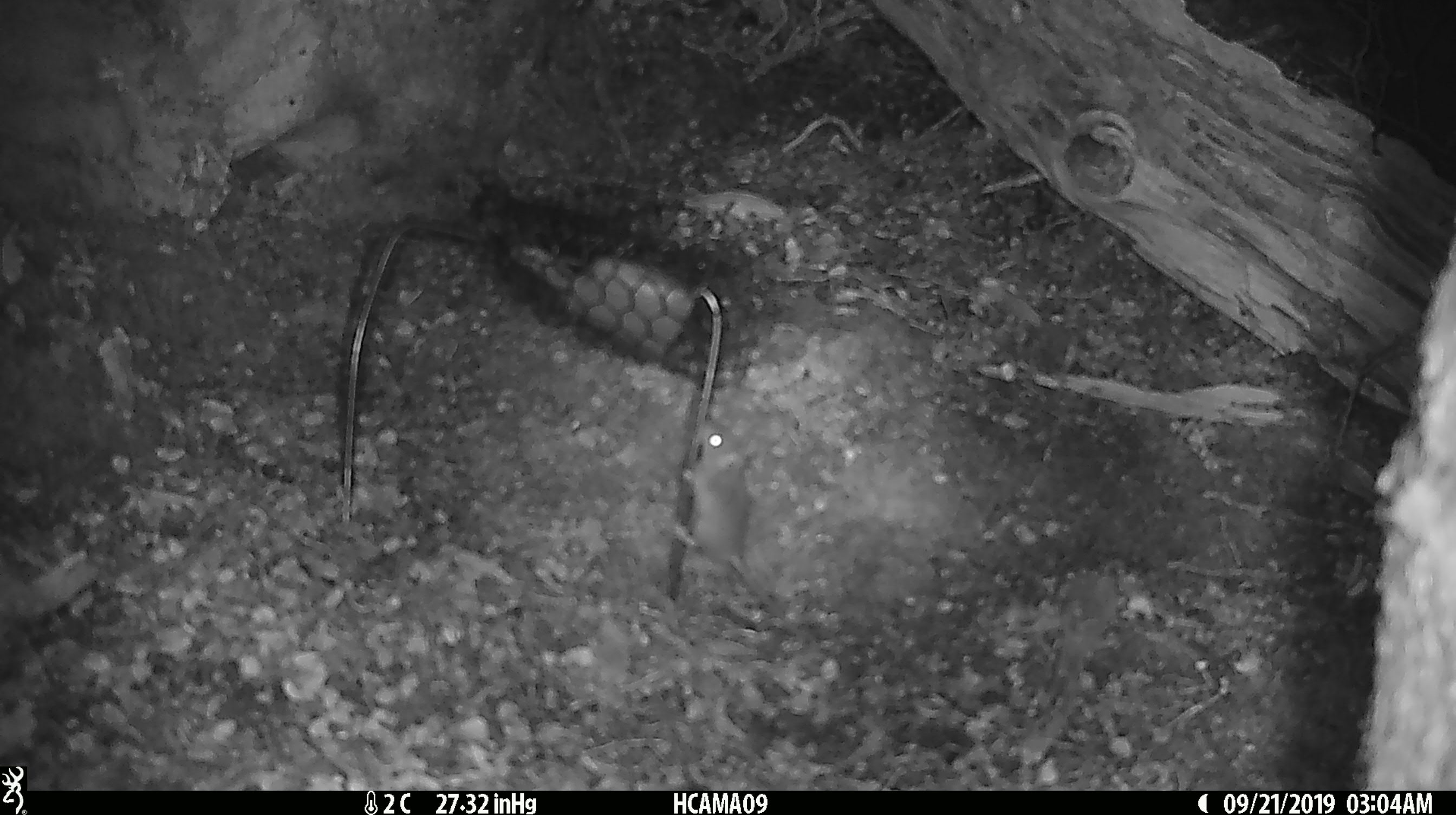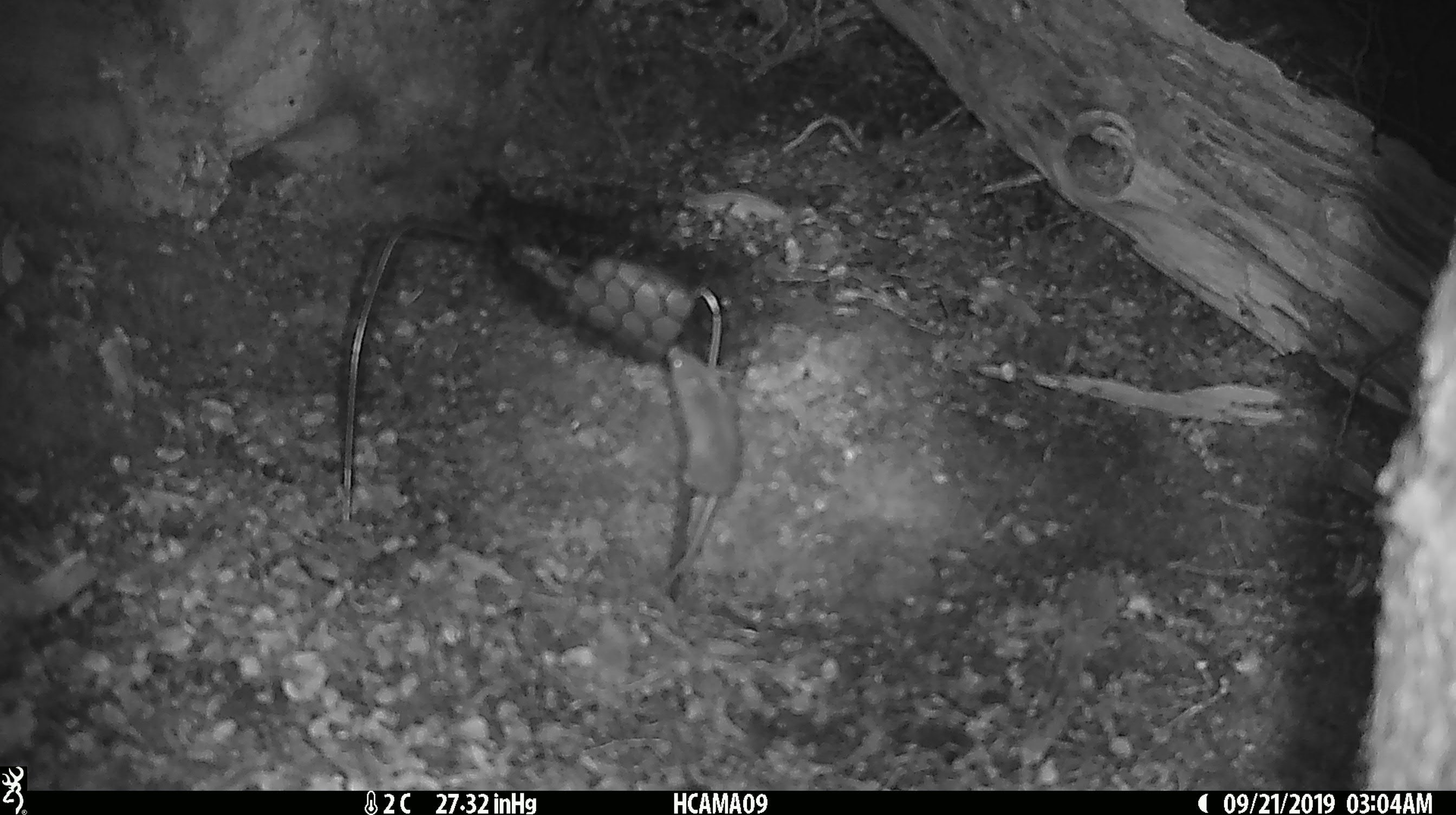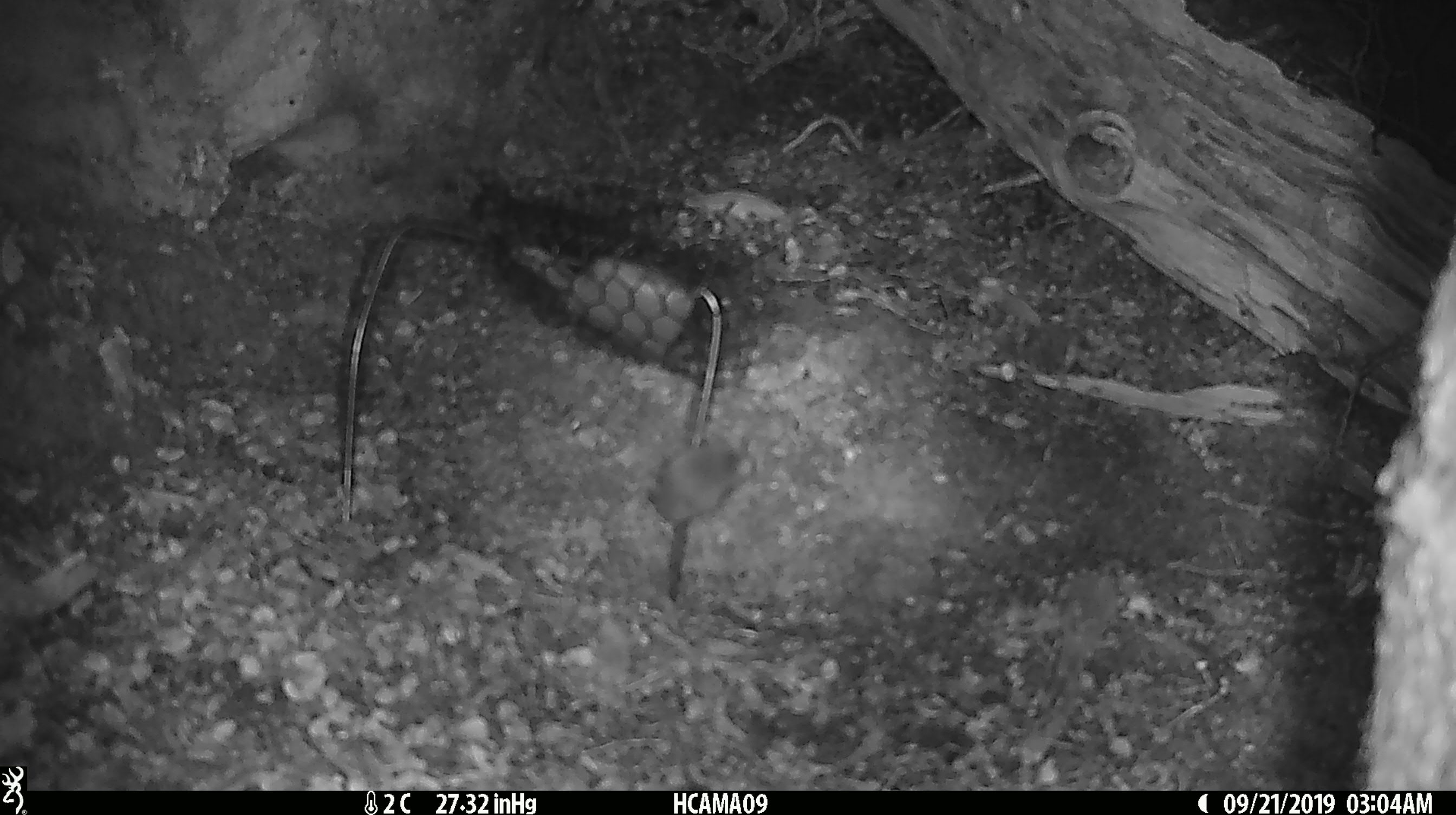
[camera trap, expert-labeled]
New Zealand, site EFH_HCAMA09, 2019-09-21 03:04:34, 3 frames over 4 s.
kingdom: Animalia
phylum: Chordata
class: Mammalia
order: Rodentia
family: Muridae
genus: Mus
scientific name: Mus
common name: mouse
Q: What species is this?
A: Mouse (Mus).